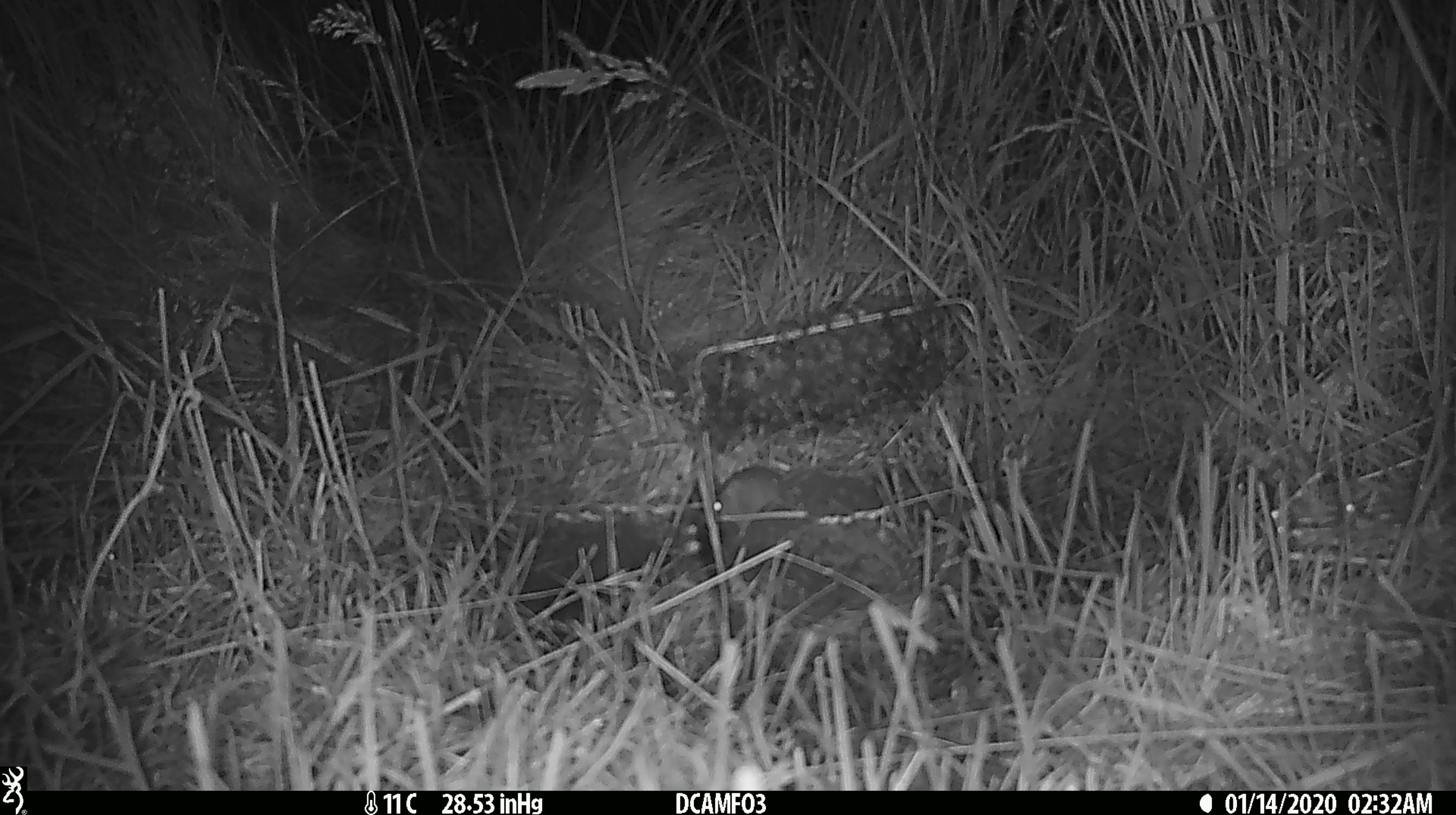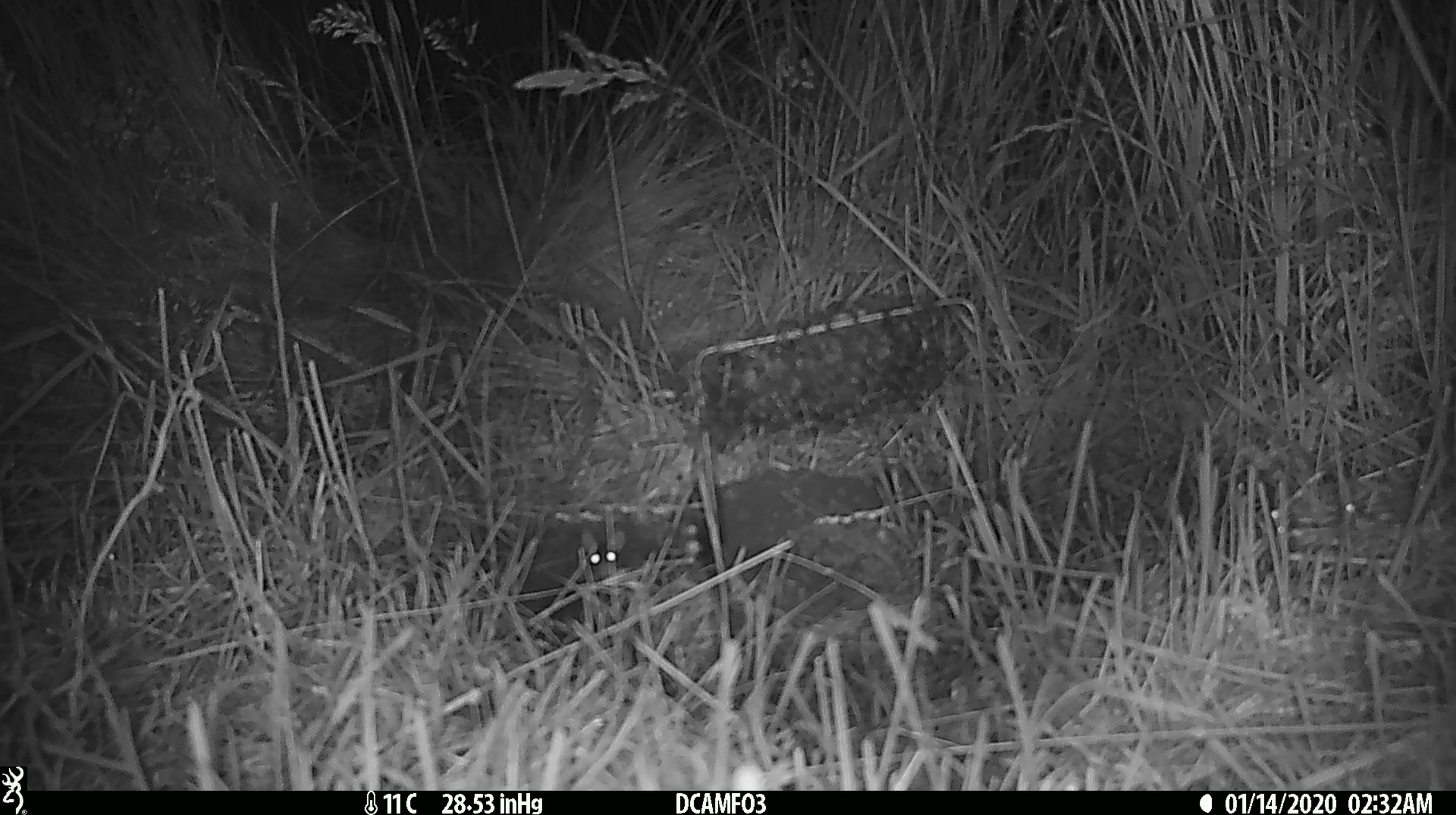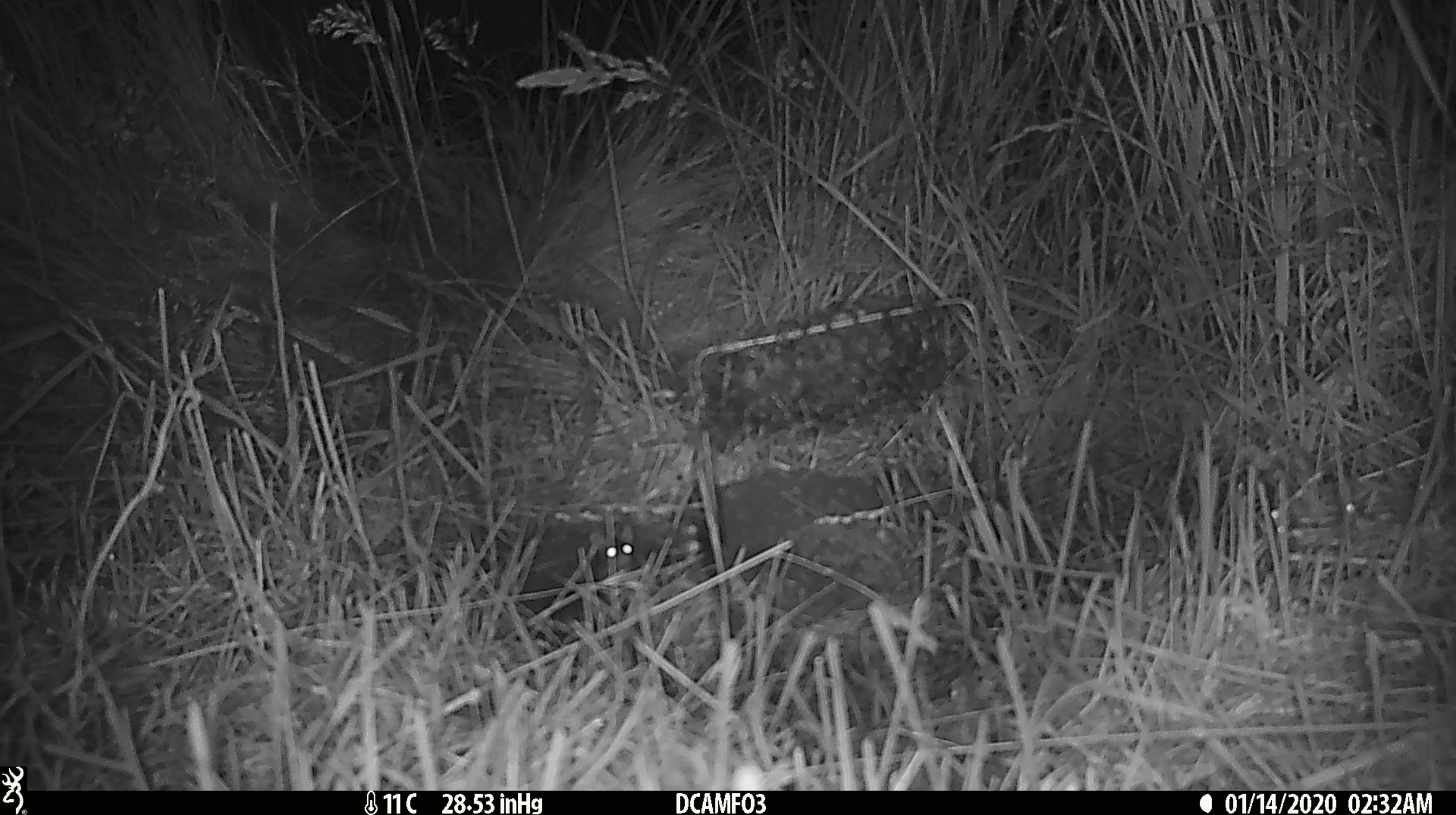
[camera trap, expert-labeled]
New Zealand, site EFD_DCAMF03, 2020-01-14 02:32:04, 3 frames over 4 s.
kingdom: Animalia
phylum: Chordata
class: Mammalia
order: Rodentia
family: Muridae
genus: Mus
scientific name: Mus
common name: mouse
Mouse (Mus).